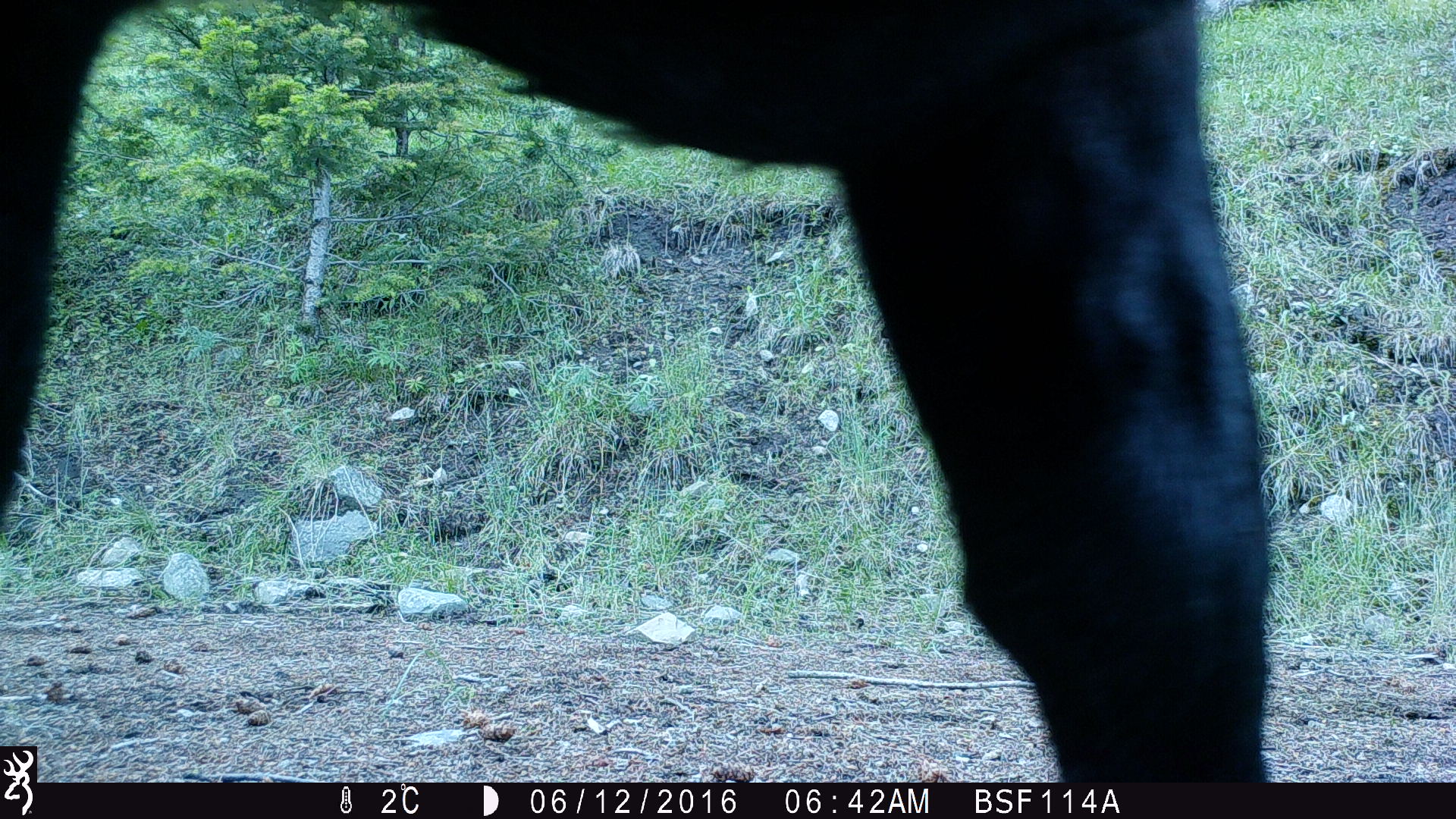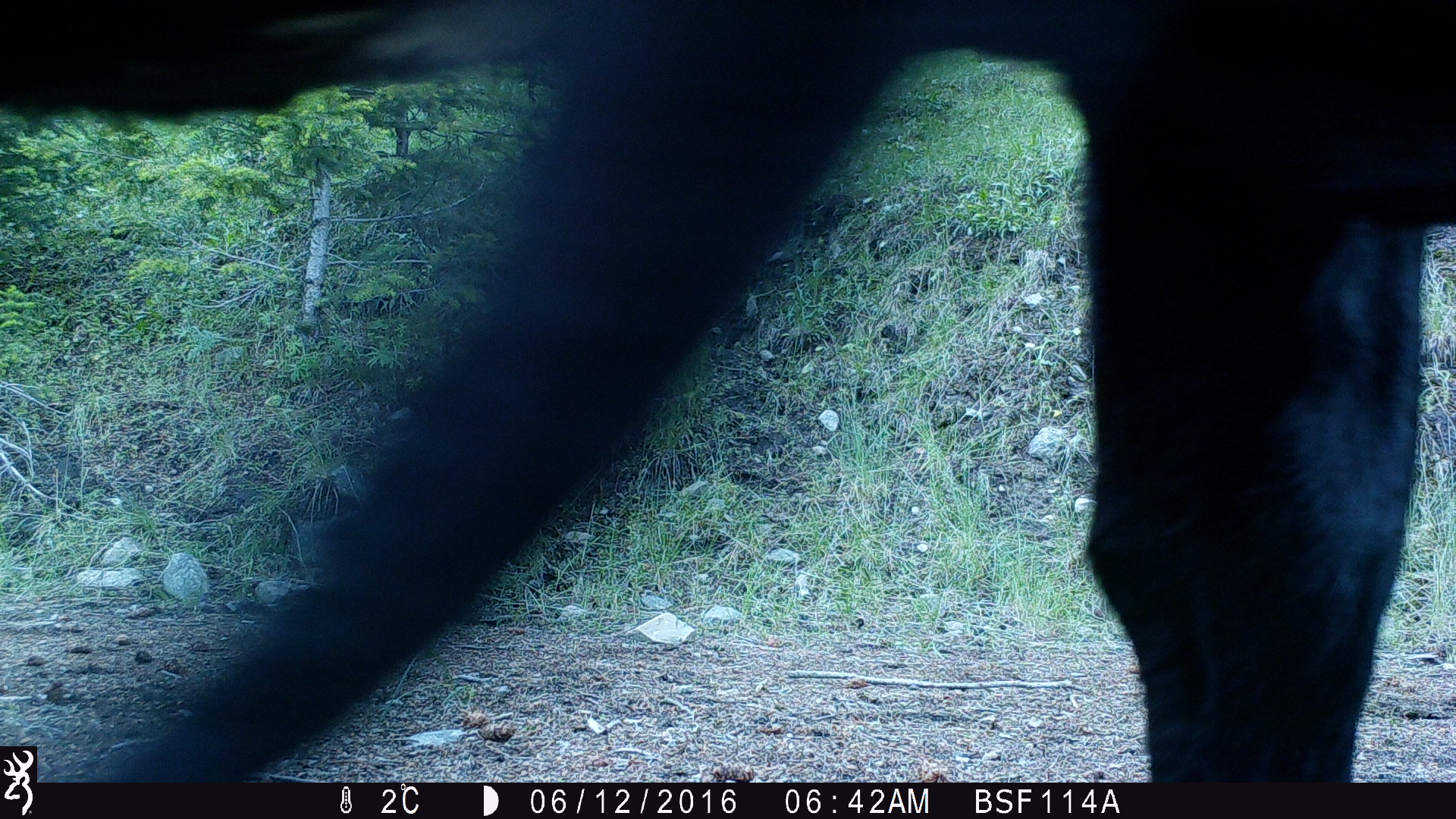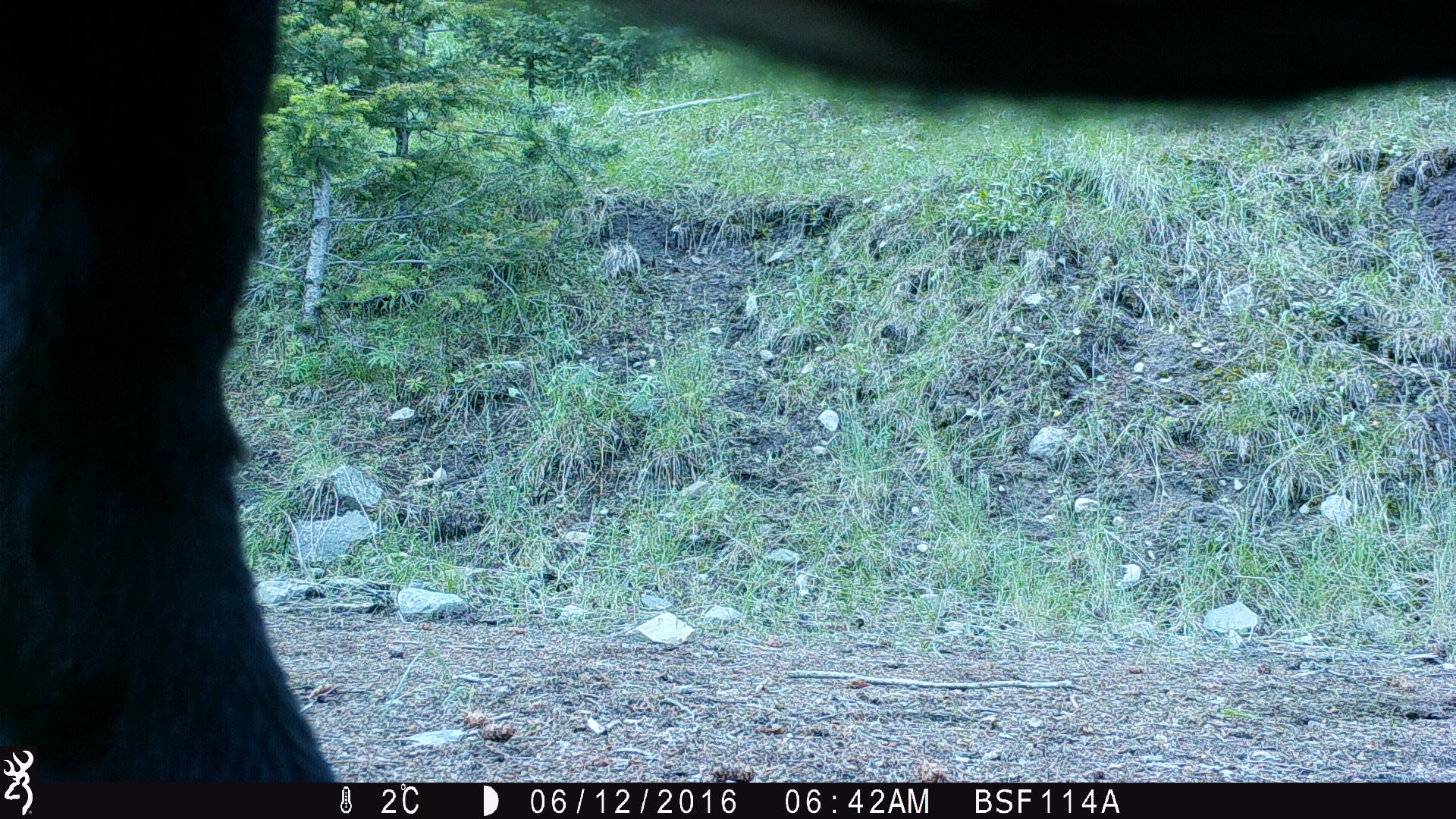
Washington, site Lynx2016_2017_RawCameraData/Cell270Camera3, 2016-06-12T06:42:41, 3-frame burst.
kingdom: Animalia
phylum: Chordata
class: Mammalia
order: Artiodactyla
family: Bovidae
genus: Bos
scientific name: Bos taurus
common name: domestic cattle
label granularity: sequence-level